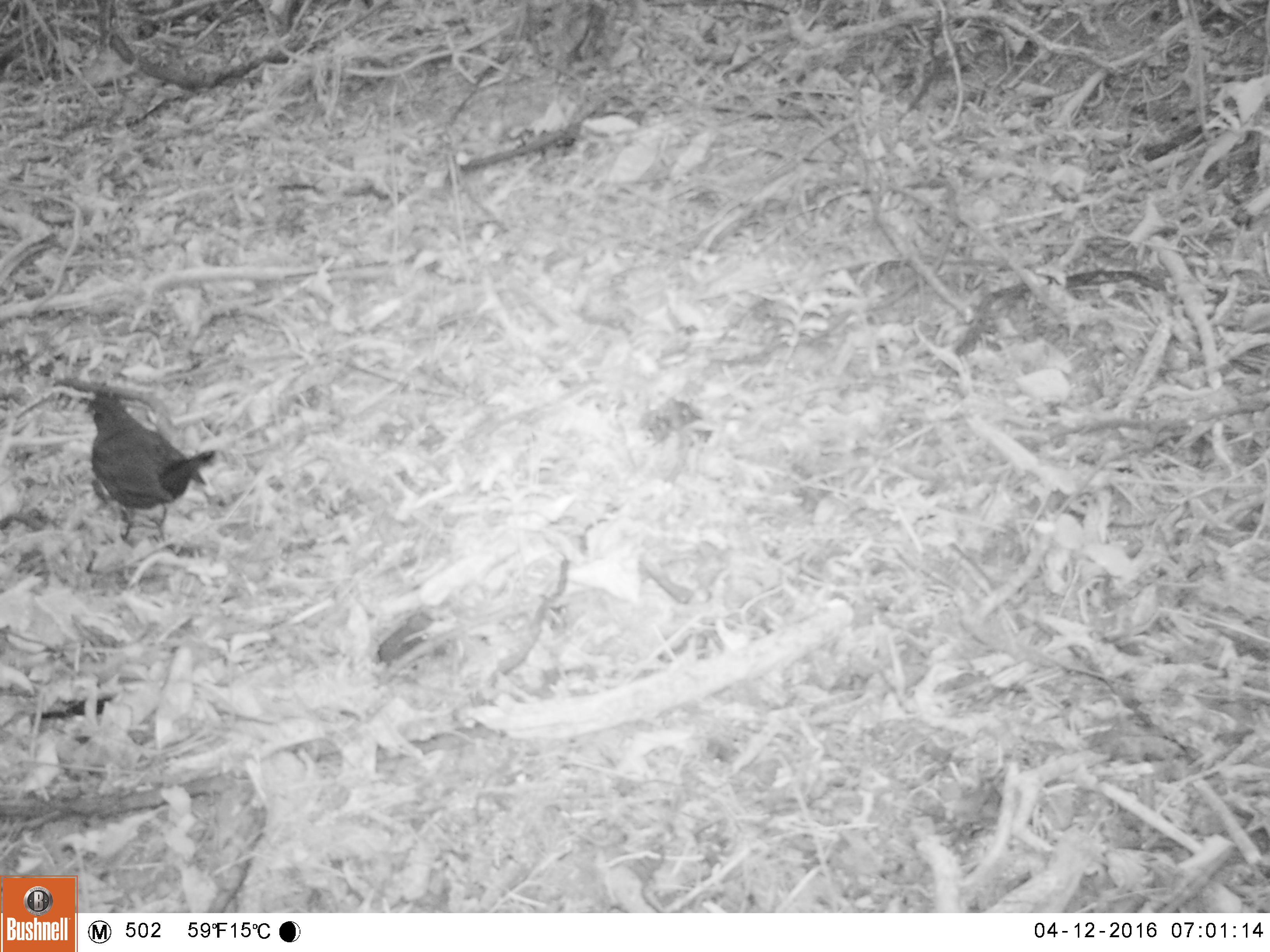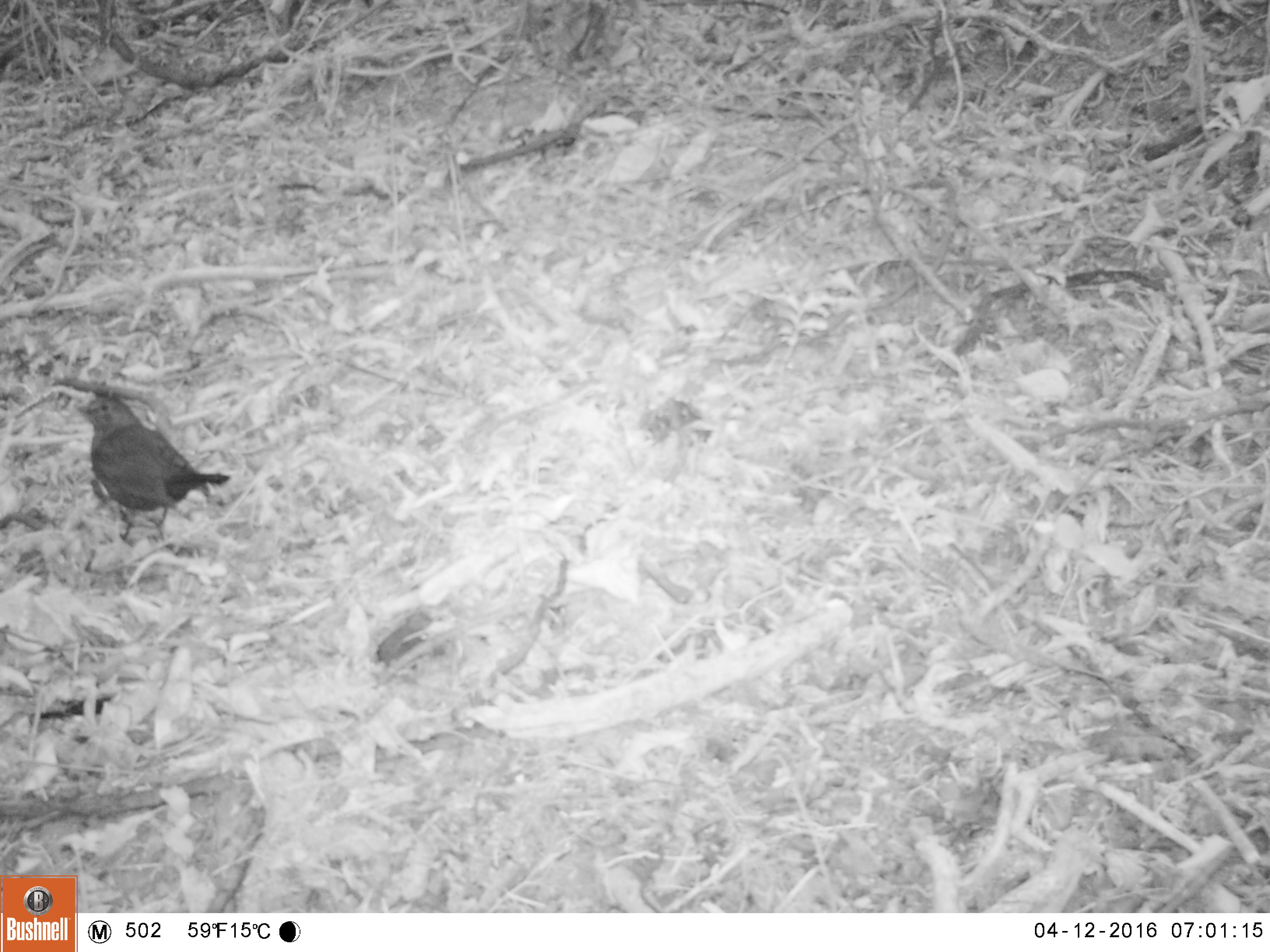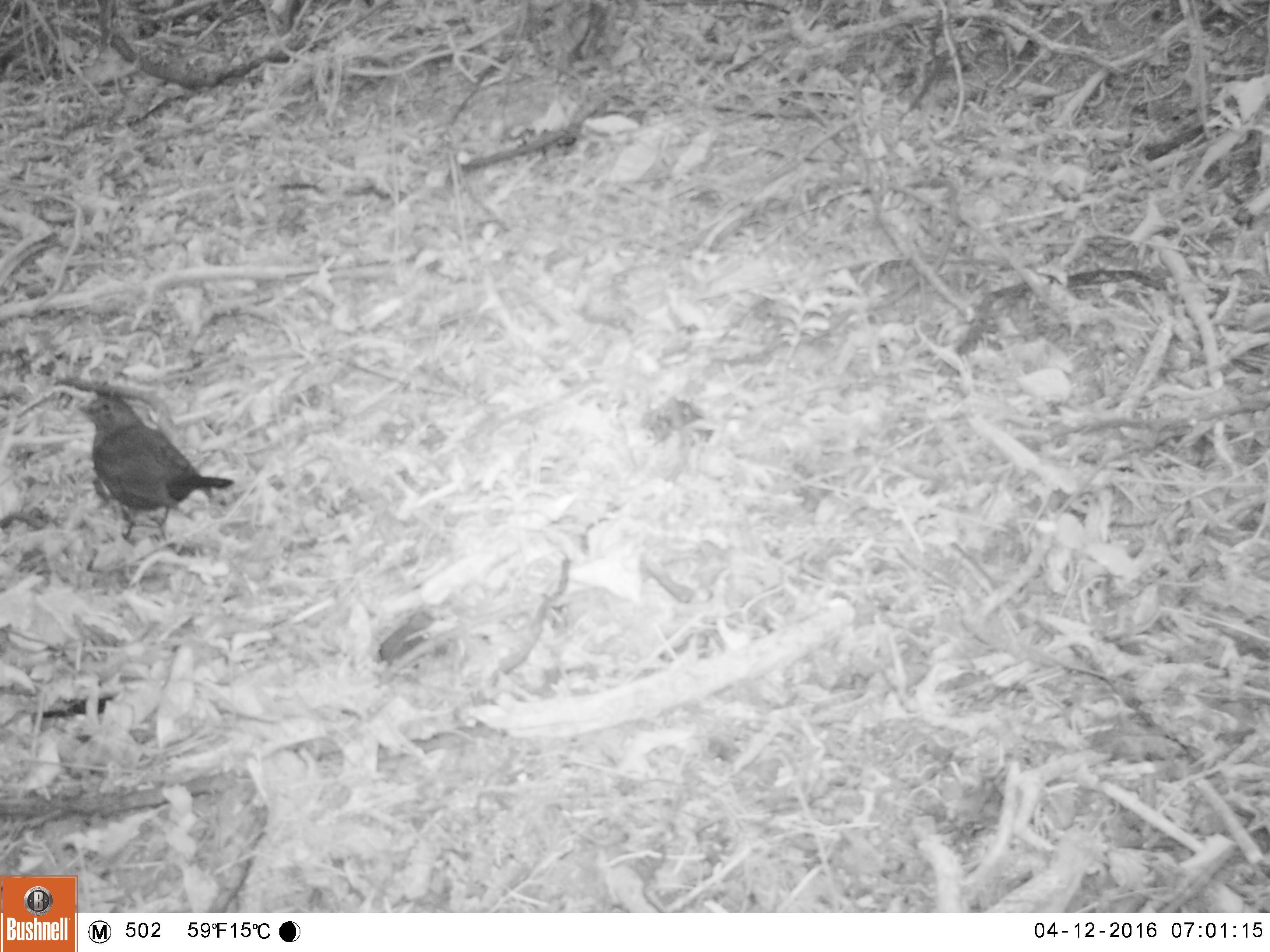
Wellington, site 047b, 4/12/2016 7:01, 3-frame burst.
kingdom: Animalia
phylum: Chordata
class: Aves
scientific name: Aves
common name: bird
Bird (Aves).